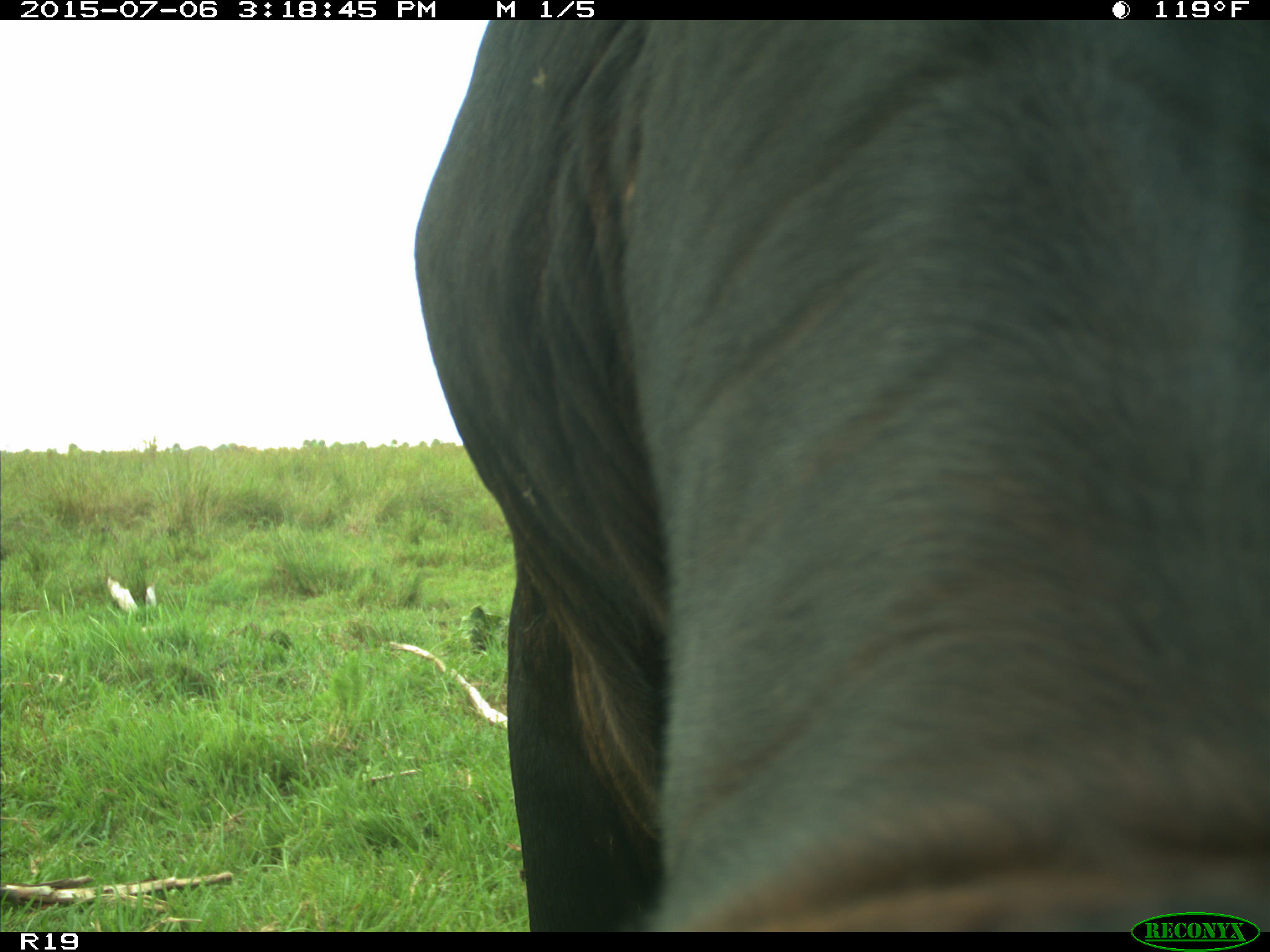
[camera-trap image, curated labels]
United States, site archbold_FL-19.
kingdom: Animalia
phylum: Chordata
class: Mammalia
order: Artiodactyla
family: Bovidae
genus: Bos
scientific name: Bos taurus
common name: domestic cow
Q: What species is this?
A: Bos taurus (domestic cow).